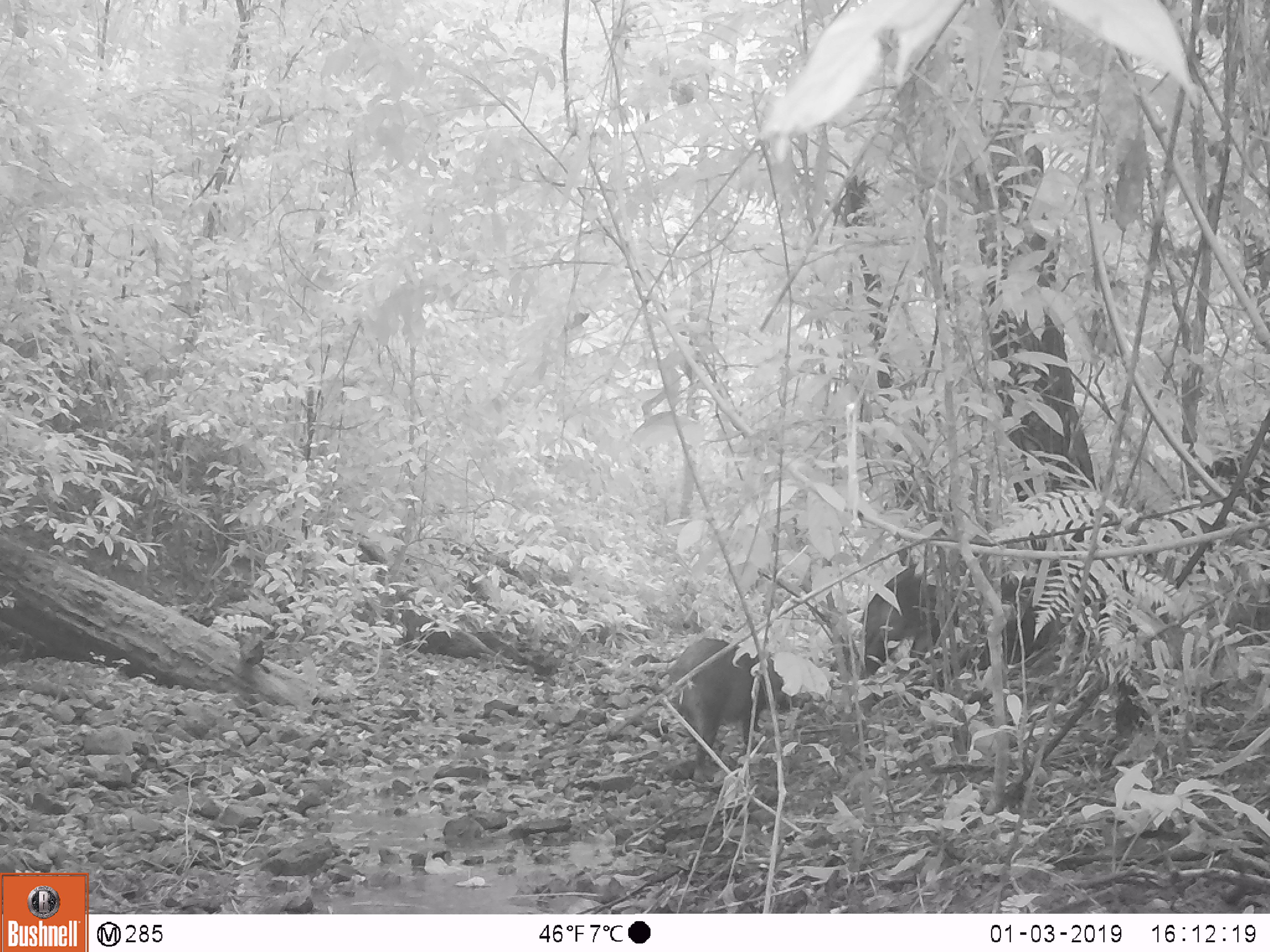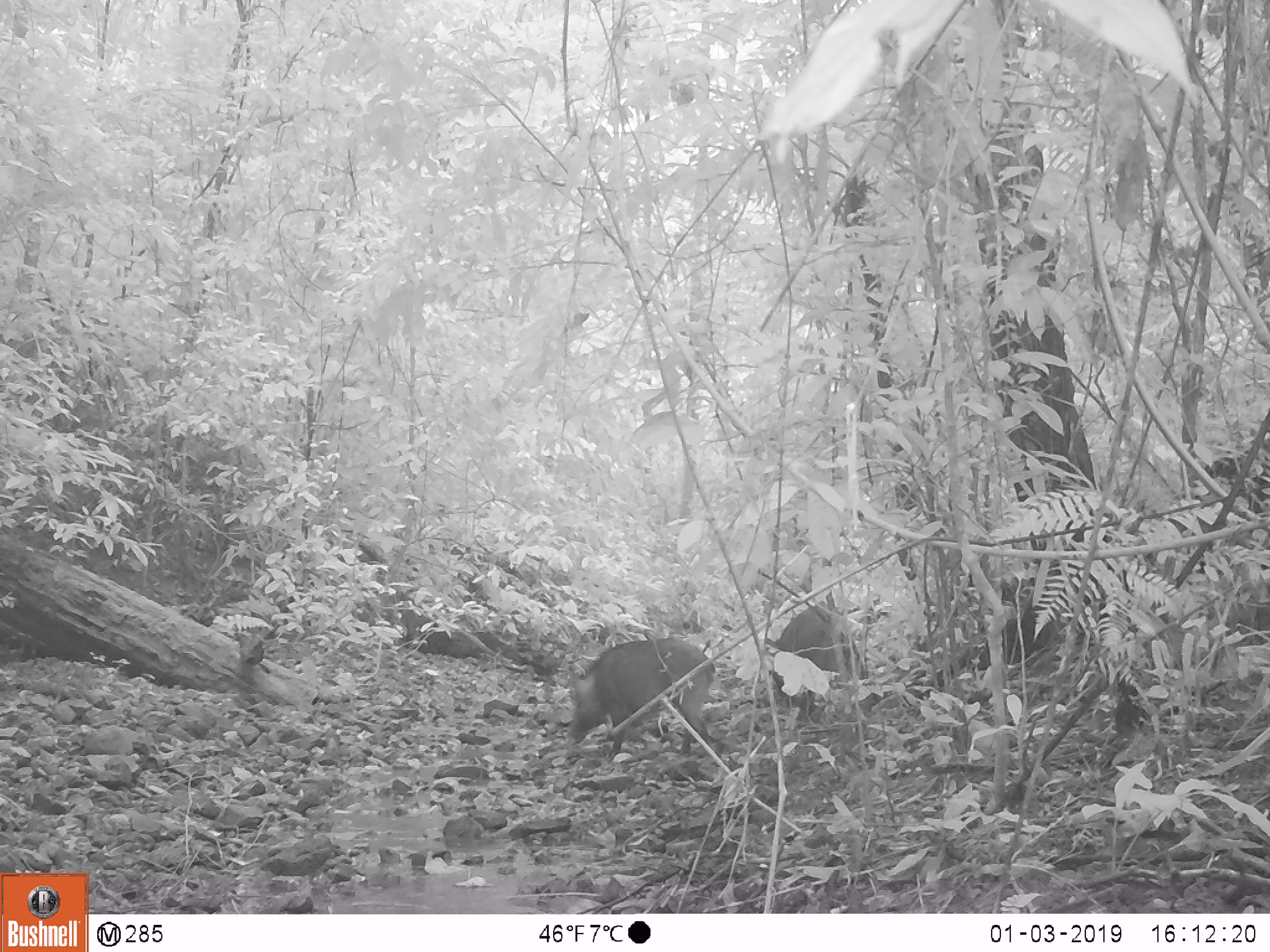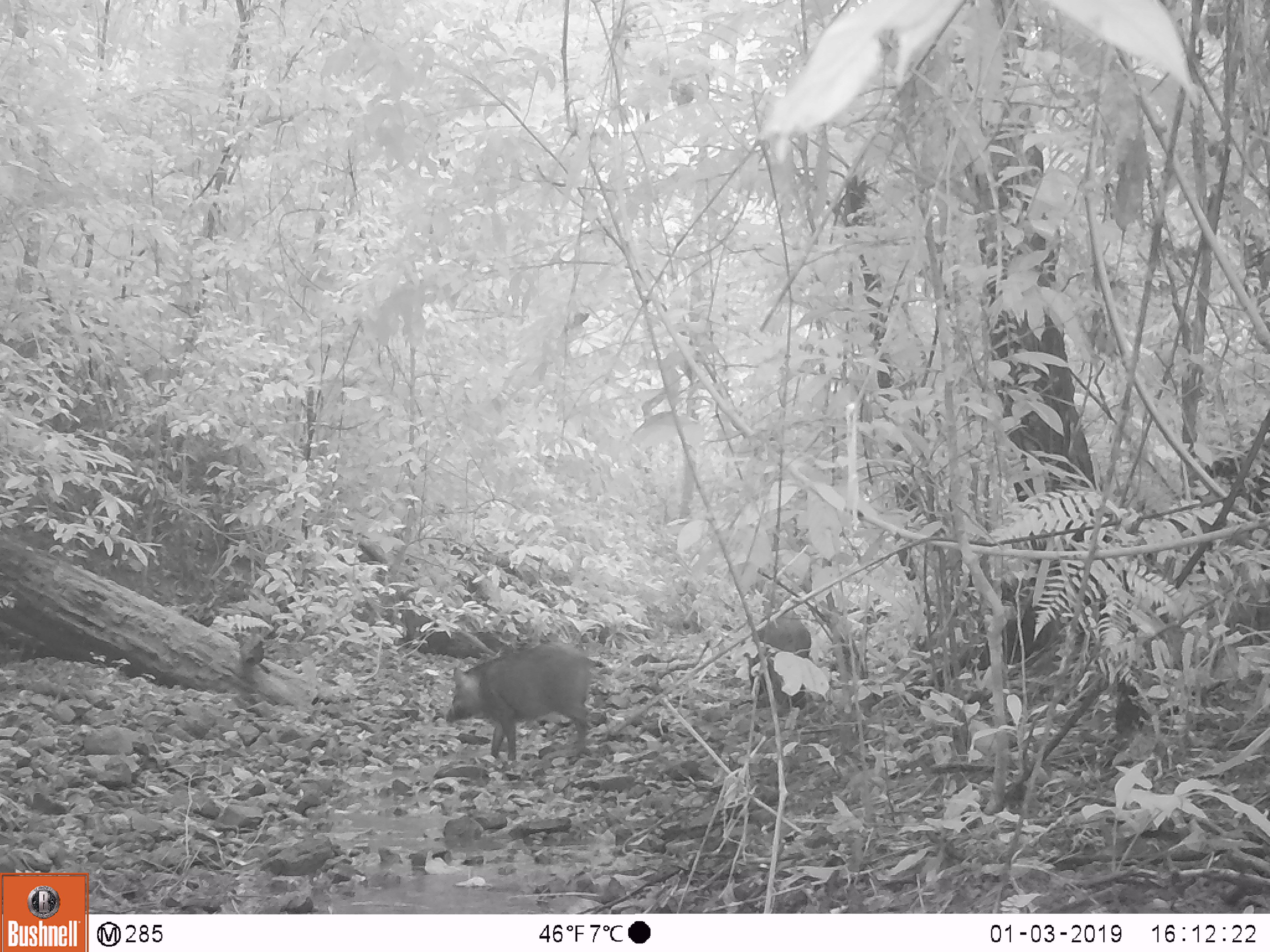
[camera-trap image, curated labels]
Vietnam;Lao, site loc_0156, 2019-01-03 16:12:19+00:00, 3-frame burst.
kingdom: Animalia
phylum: Chordata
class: Mammalia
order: Artiodactyla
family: Suidae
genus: Sus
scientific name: Sus scrofa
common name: eurasian wild pig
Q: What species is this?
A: Eurasian wild pig (Sus scrofa).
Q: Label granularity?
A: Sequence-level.